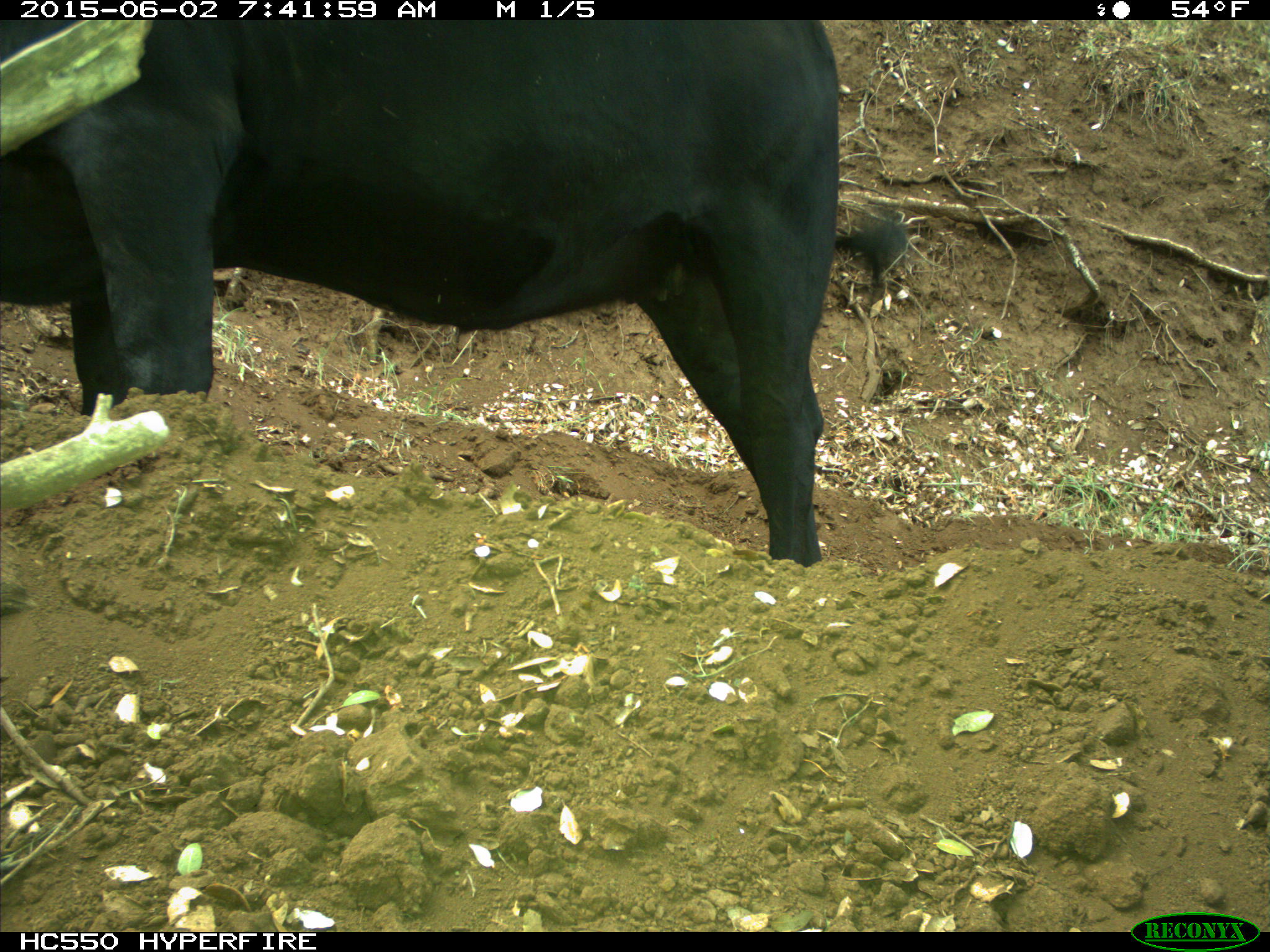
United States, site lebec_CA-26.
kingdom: Animalia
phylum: Chordata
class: Mammalia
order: Artiodactyla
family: Bovidae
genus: Bos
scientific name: Bos taurus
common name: domestic cow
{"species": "Bos taurus (domestic cow)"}